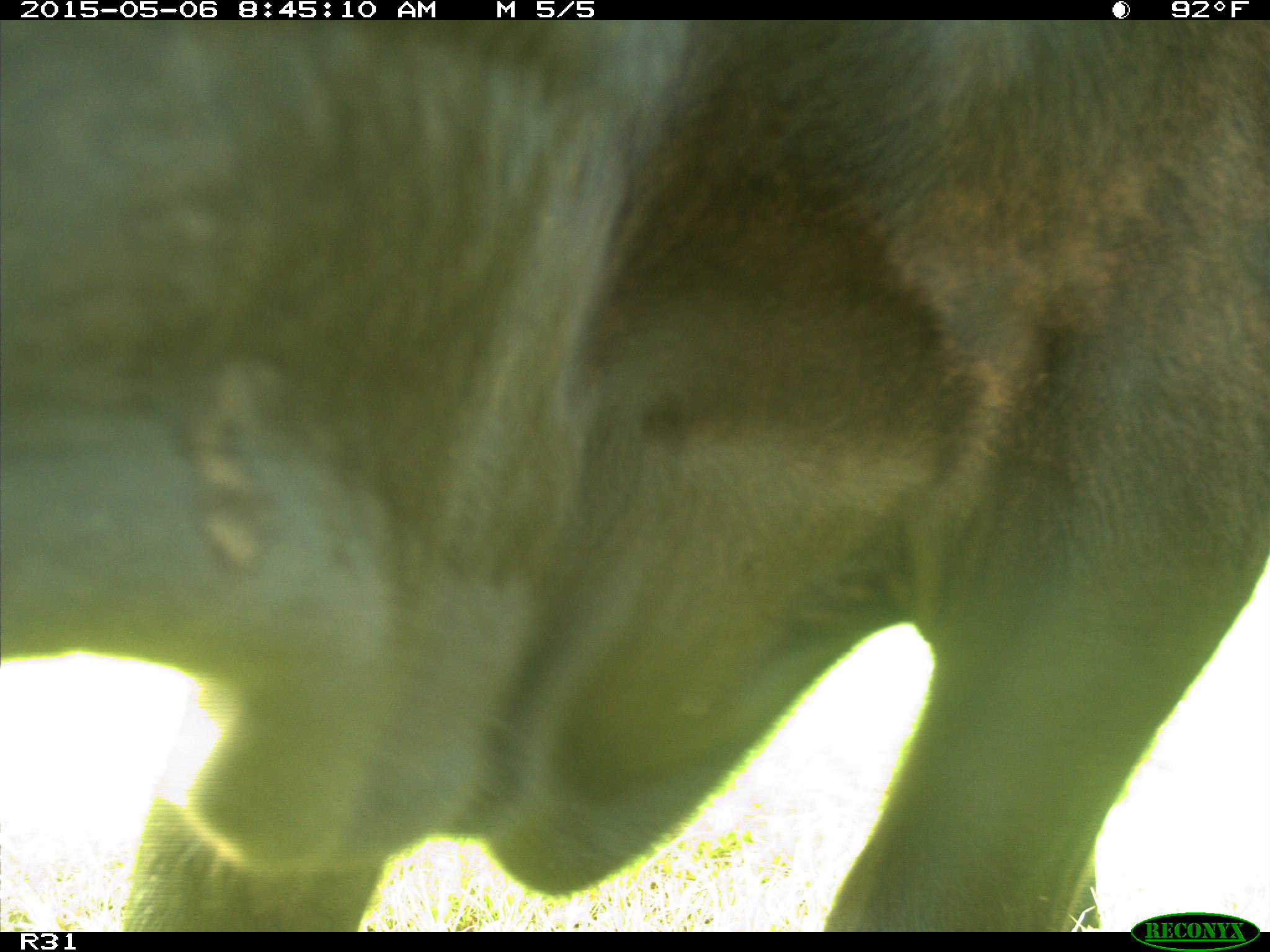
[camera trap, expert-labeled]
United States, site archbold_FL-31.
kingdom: Animalia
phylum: Chordata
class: Mammalia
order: Artiodactyla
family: Bovidae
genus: Bos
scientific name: Bos taurus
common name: domestic cow